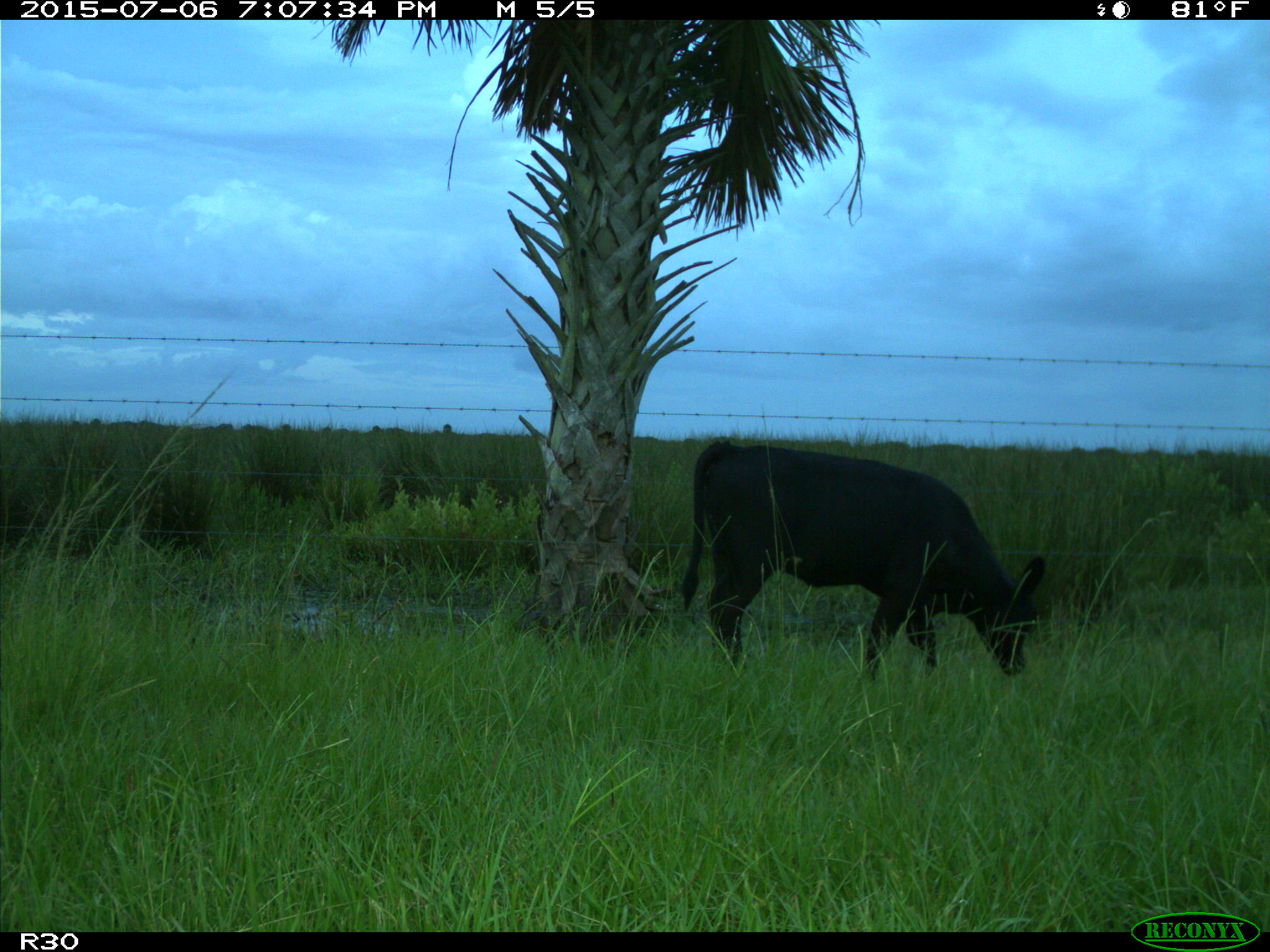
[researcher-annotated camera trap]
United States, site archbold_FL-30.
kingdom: Animalia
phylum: Chordata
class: Mammalia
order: Artiodactyla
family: Bovidae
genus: Bos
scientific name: Bos taurus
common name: domestic cow